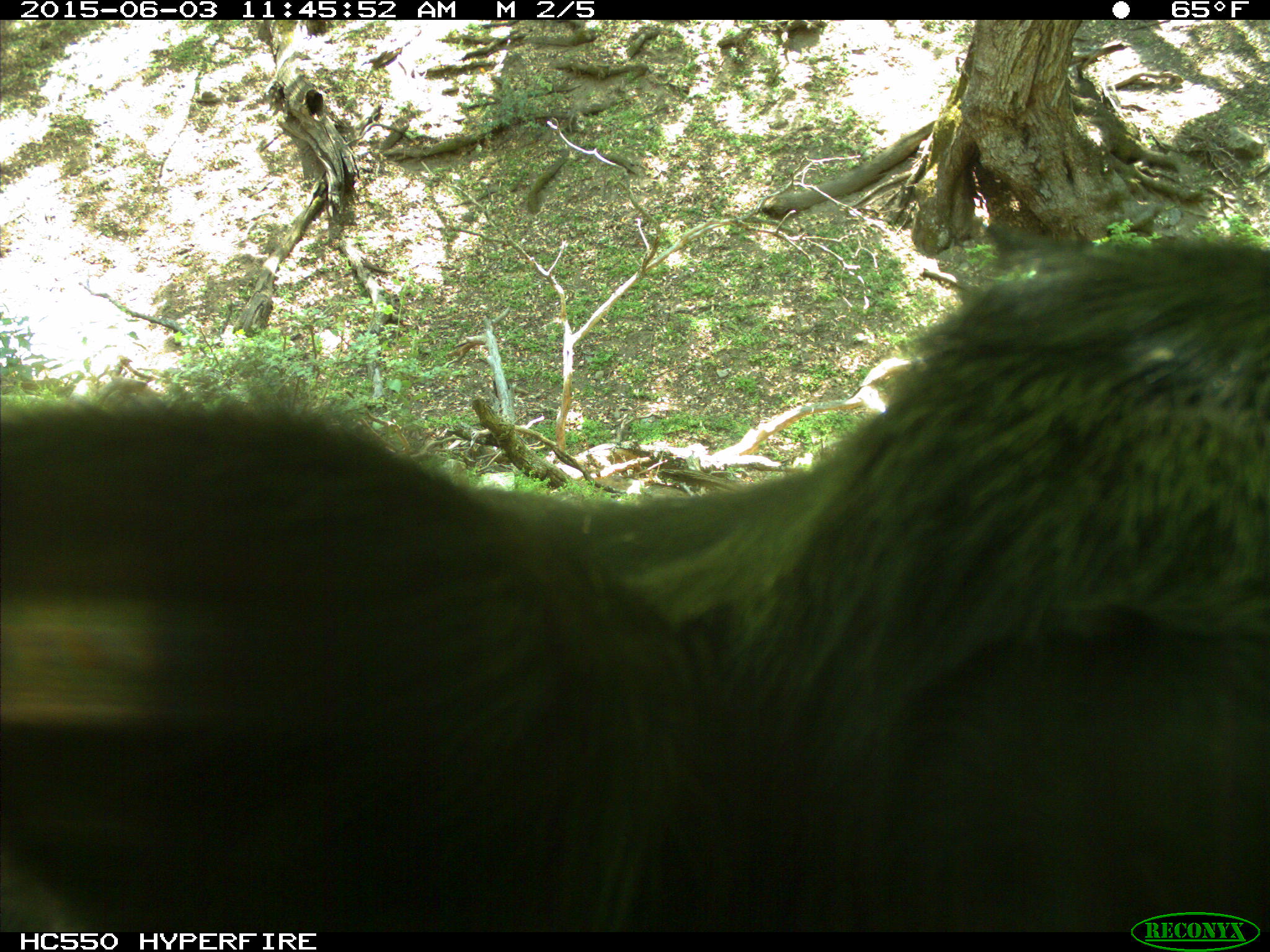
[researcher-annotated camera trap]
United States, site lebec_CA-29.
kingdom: Animalia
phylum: Chordata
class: Mammalia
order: Artiodactyla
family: Bovidae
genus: Bos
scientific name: Bos taurus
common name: domestic cow